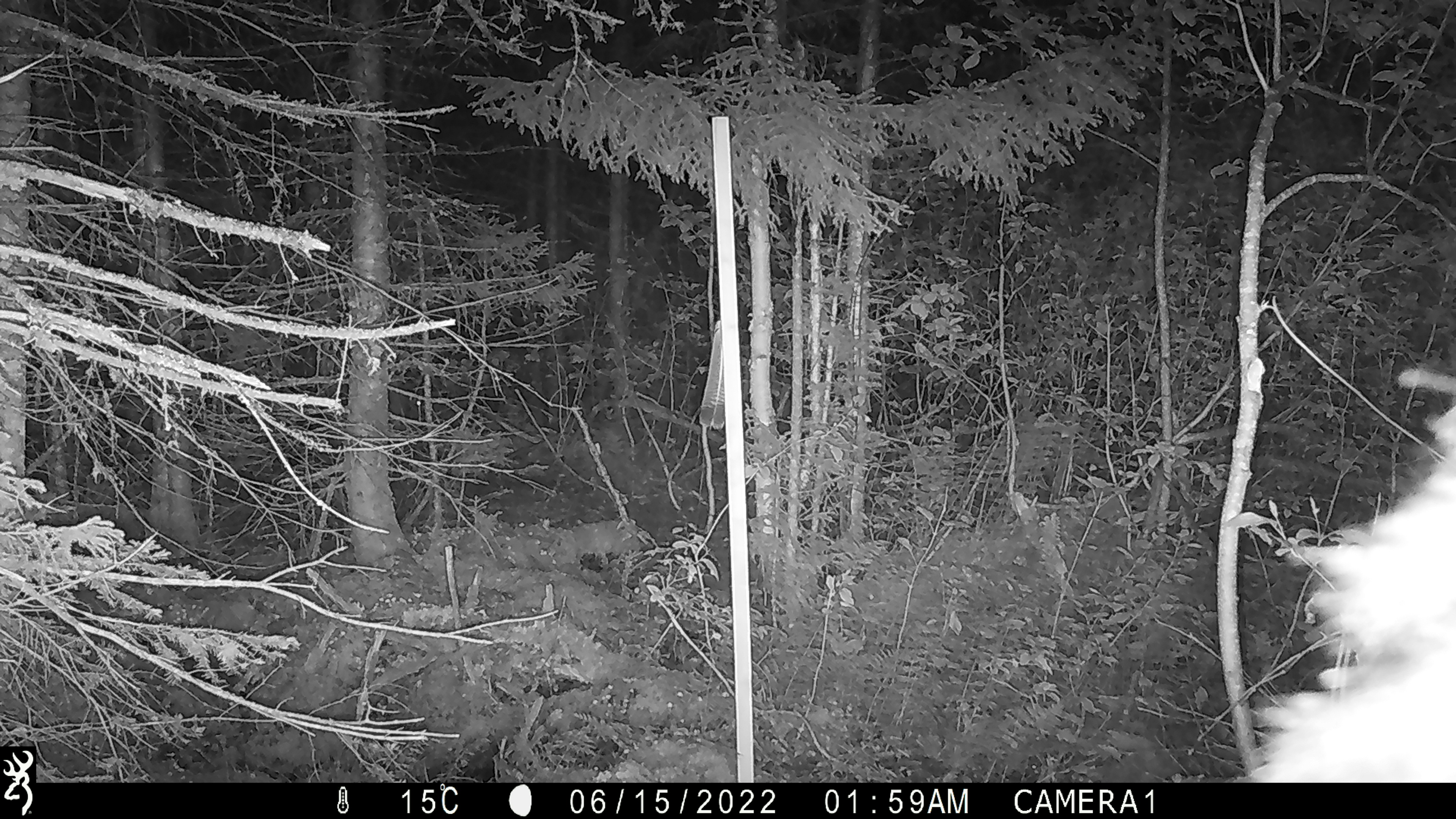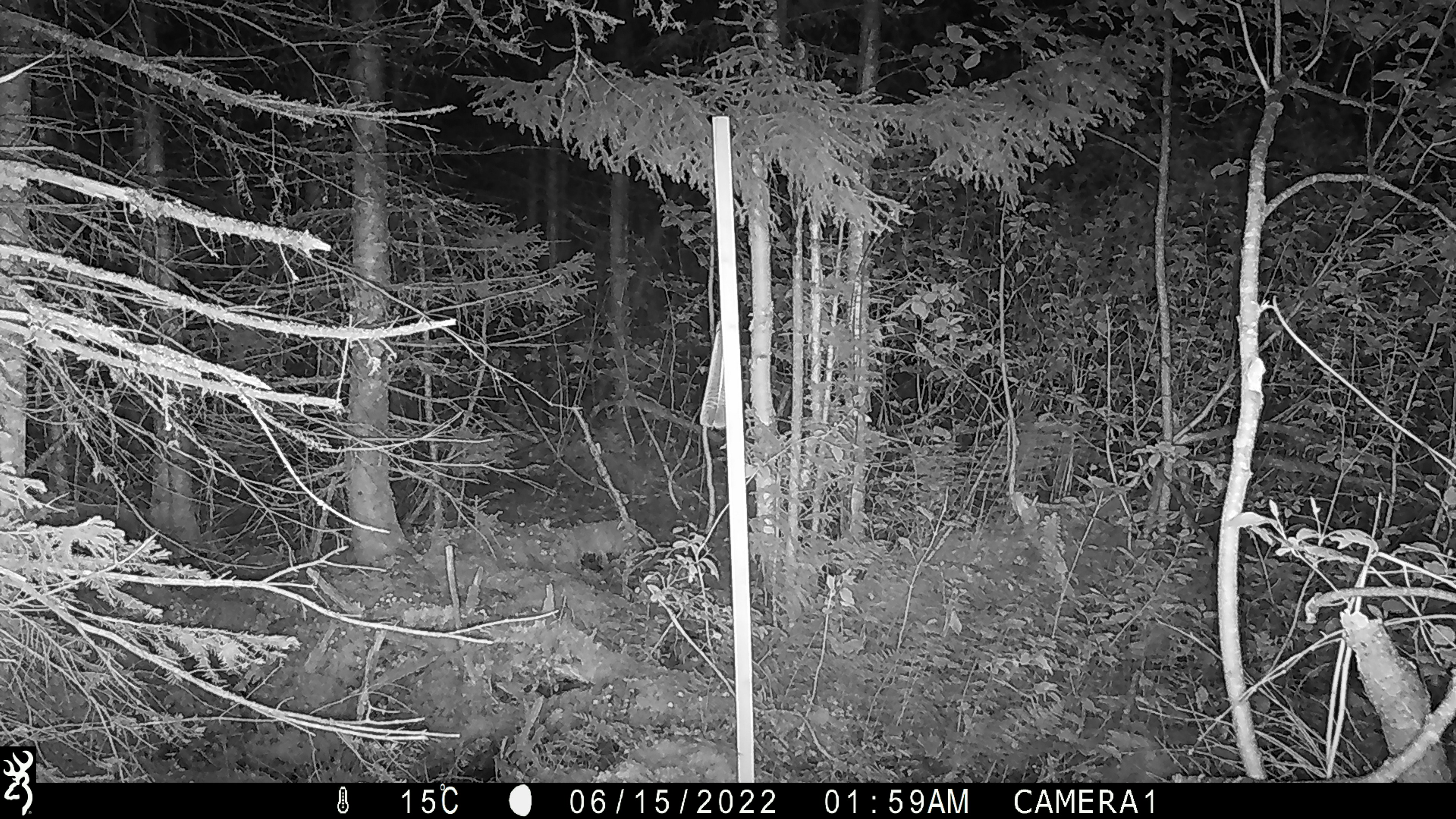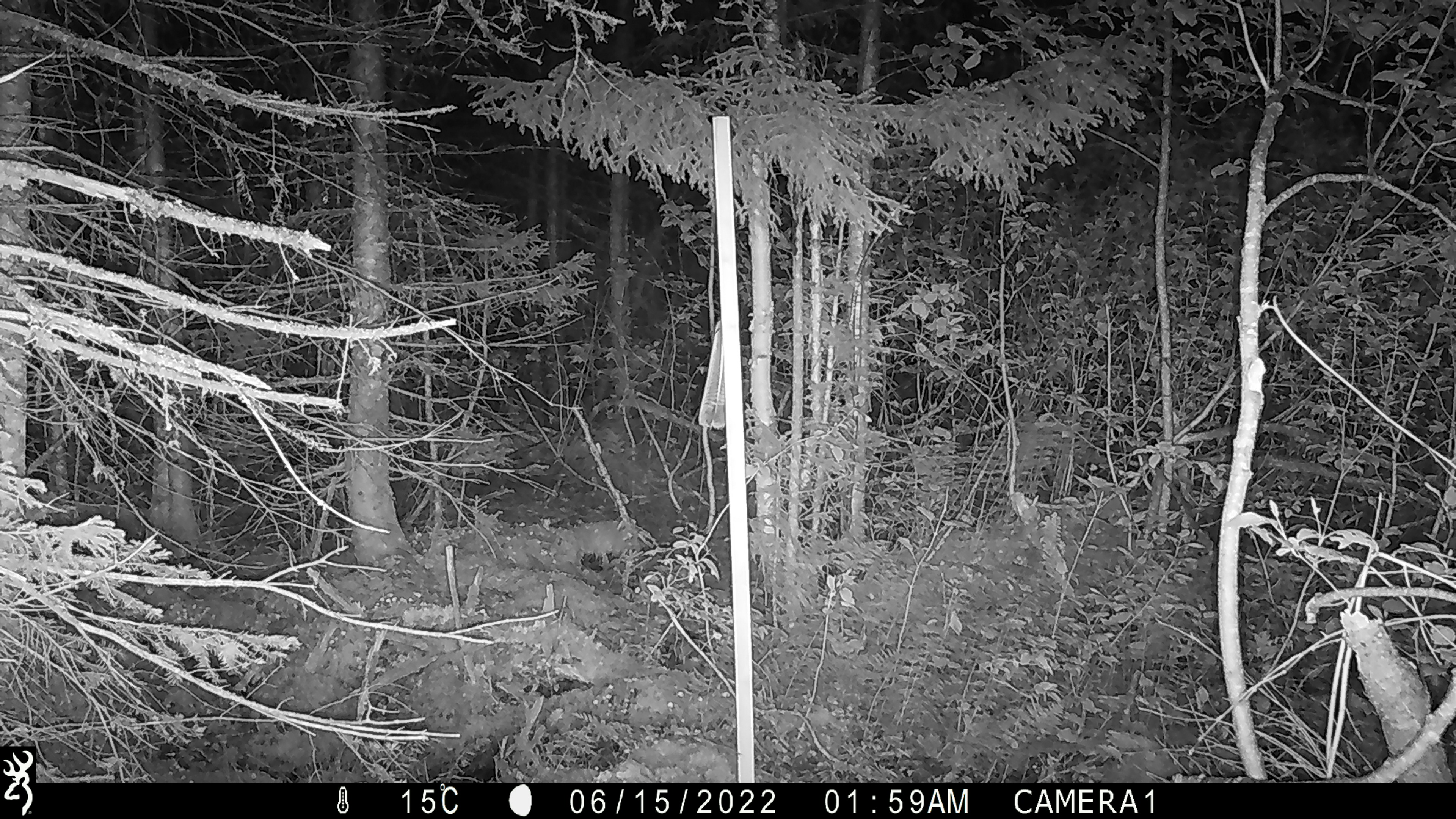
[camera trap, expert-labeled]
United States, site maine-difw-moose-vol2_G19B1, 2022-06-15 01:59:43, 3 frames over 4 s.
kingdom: Animalia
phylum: Chordata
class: Mammalia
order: Carnivora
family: Ursidae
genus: Ursus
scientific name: Ursus americanus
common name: black bear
Black bear (Ursus americanus).